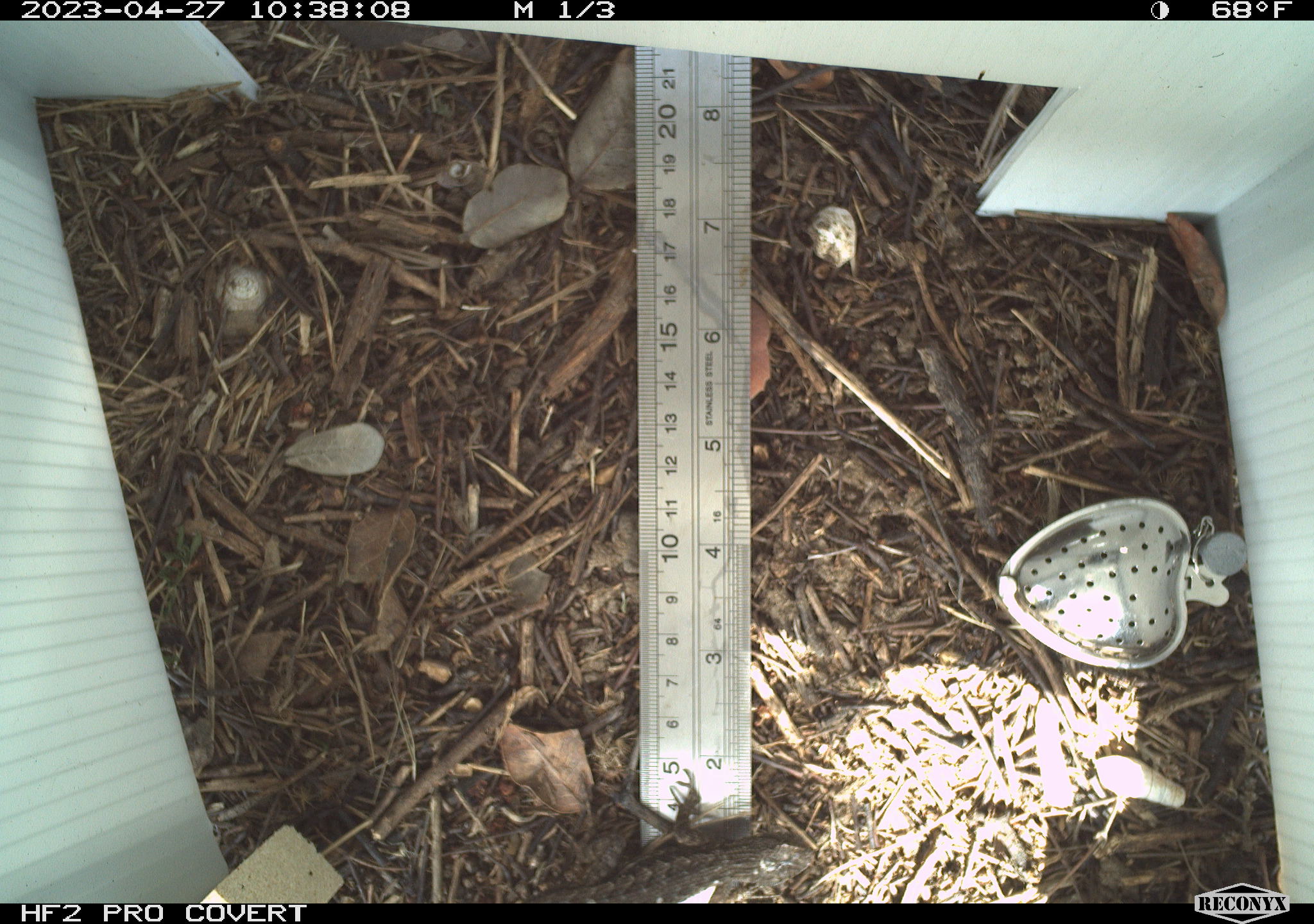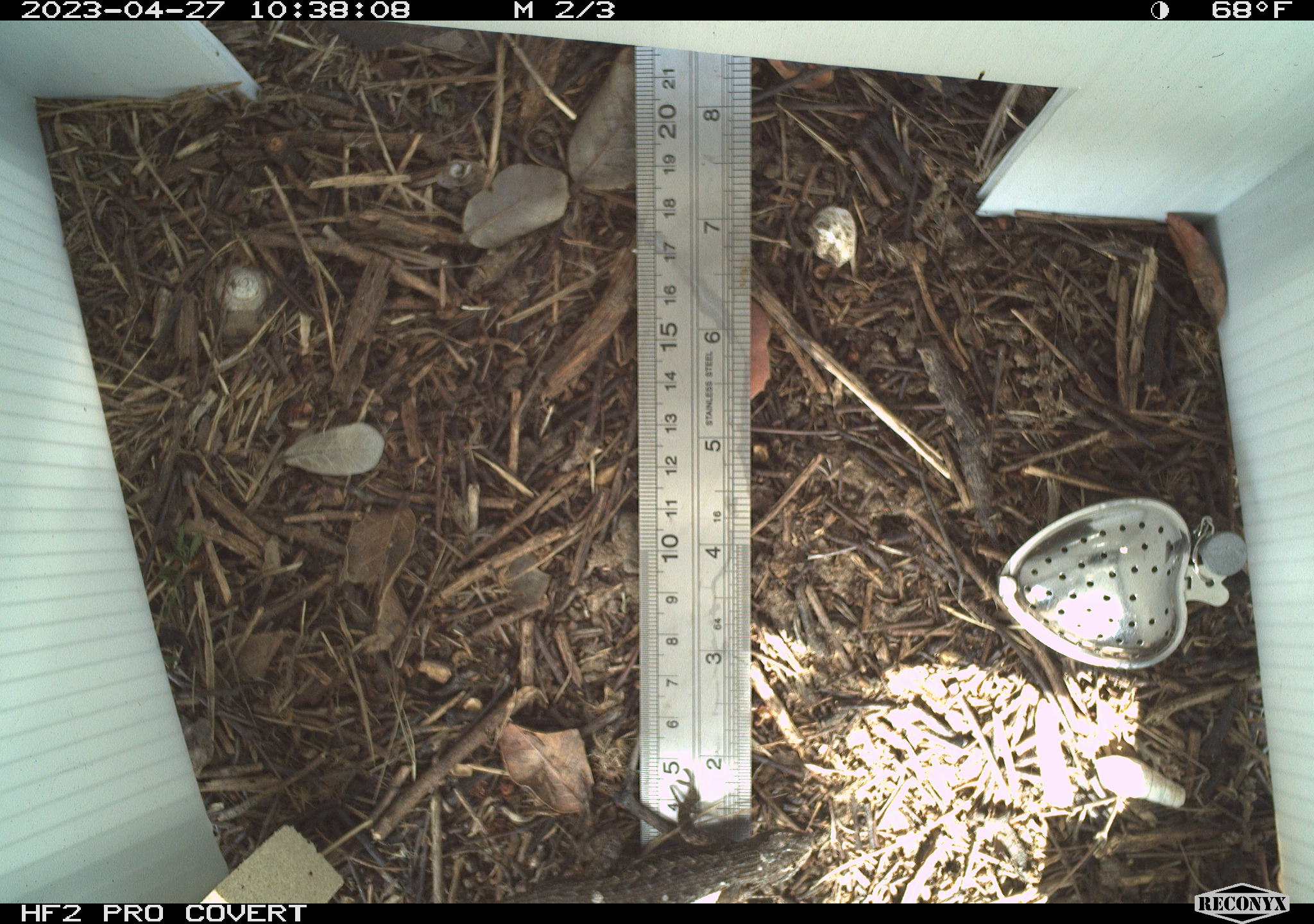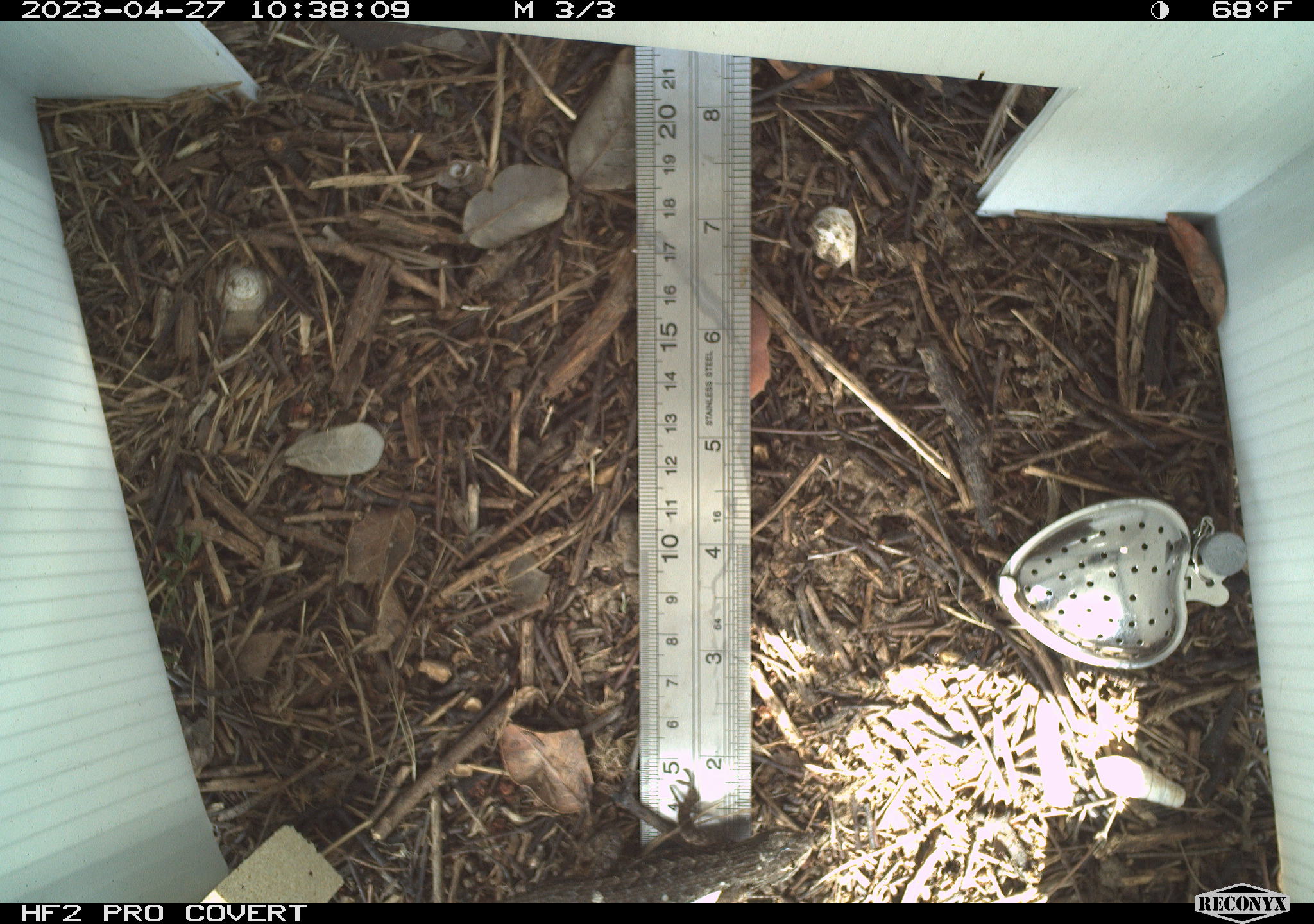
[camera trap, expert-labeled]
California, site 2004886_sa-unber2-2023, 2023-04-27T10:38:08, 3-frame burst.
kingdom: Animalia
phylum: Chordata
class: Reptilia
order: Squamata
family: Phrynosomatidae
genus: Sceloporus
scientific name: Sceloporus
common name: spiny lizards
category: sceloporus species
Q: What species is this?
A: Sceloporus species (spiny lizards) (Sceloporus).